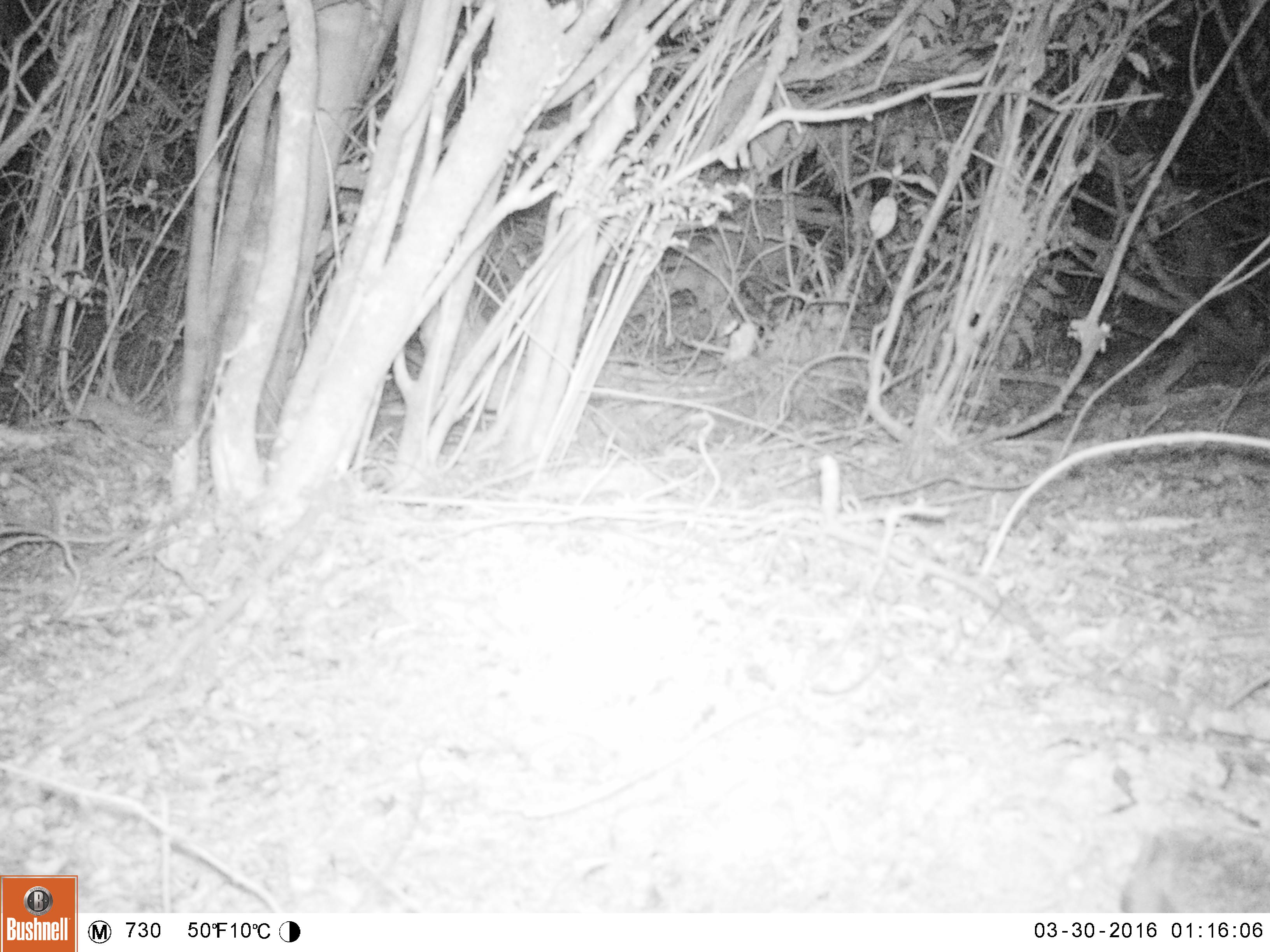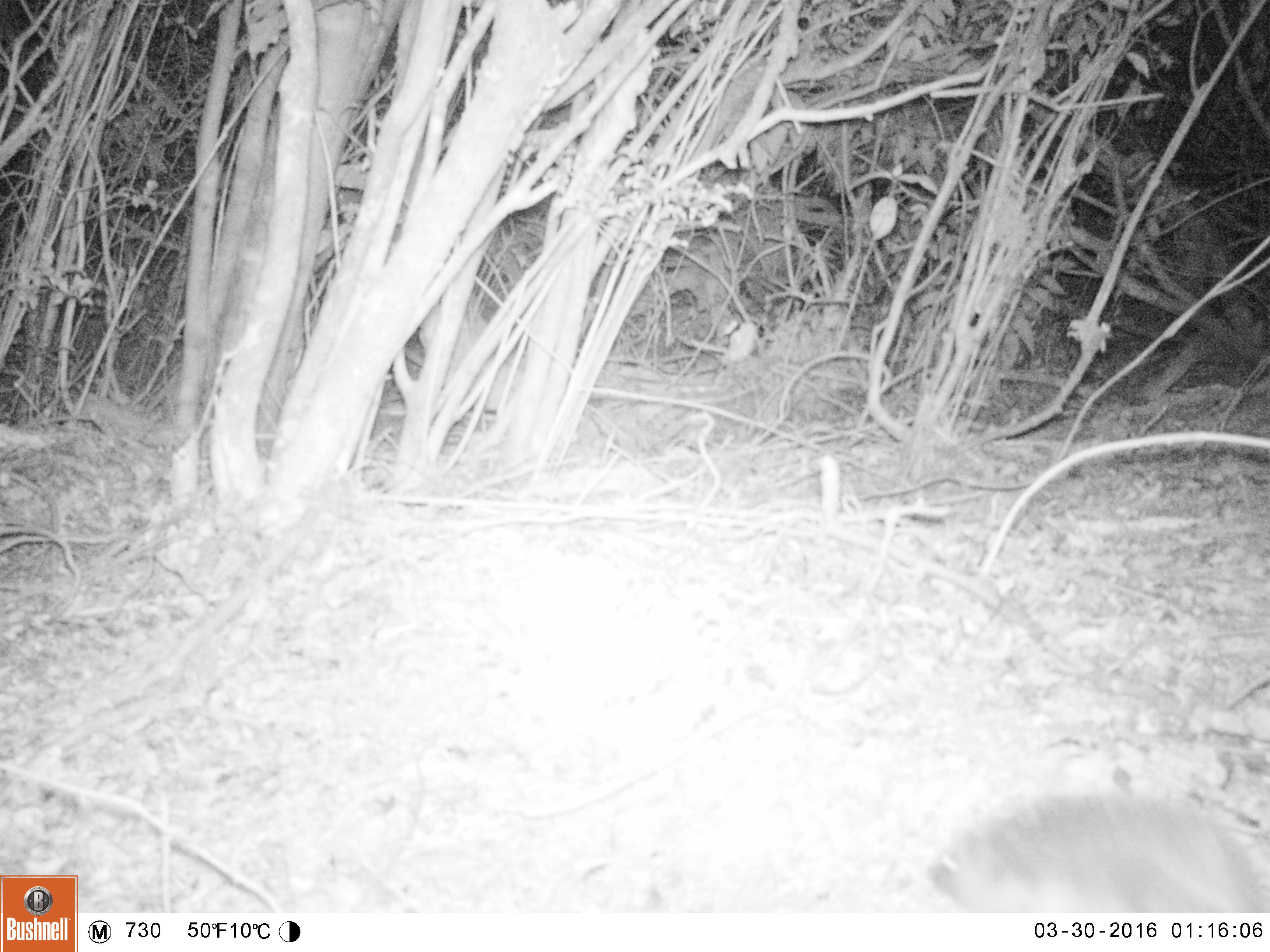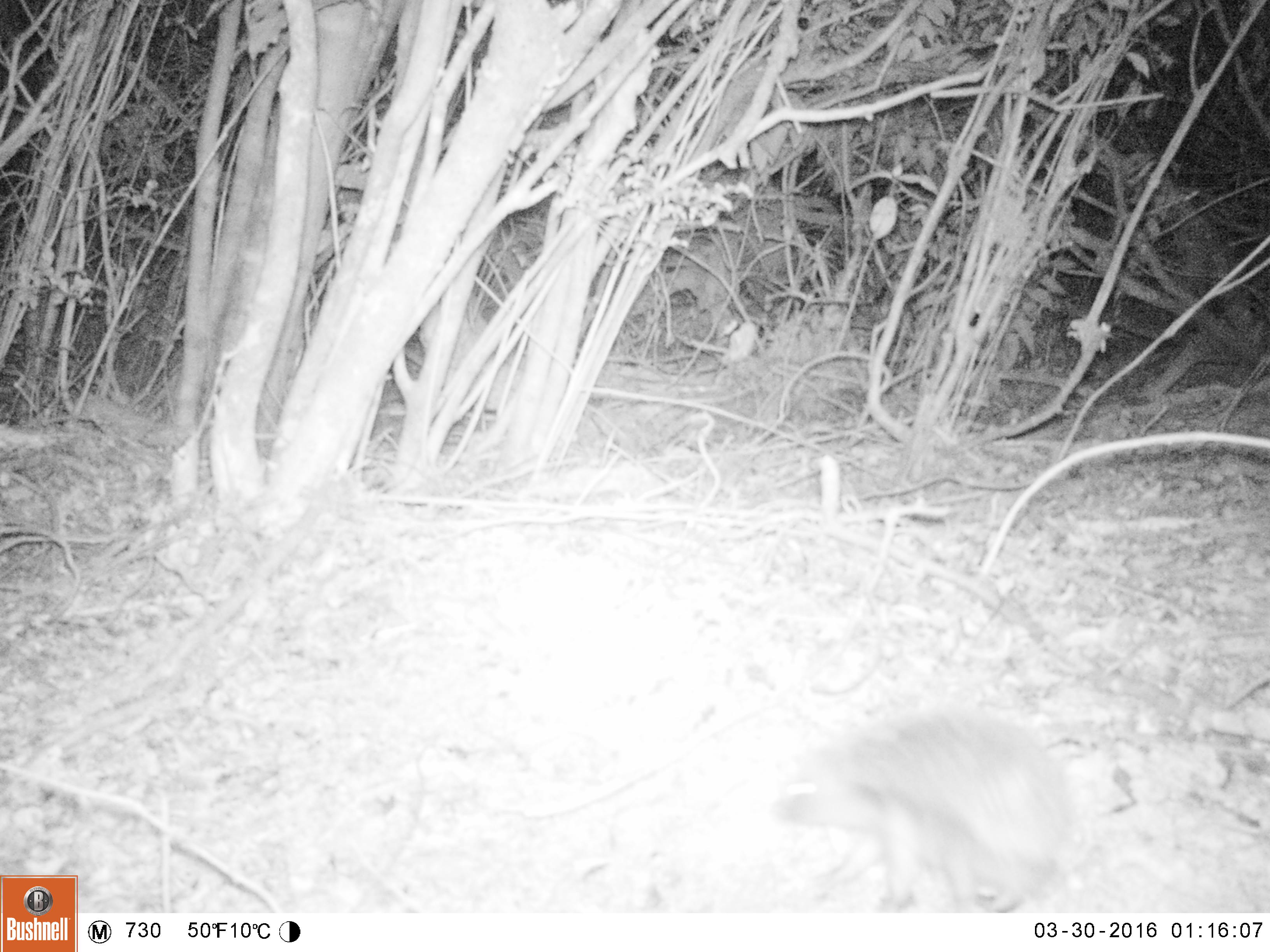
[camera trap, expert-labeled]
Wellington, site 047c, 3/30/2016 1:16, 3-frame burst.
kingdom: Animalia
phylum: Chordata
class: Mammalia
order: Eulipotyphla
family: Erinaceidae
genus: Erinaceus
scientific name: Erinaceus europaeus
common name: hedgehog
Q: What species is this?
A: Hedgehog (Erinaceus europaeus).